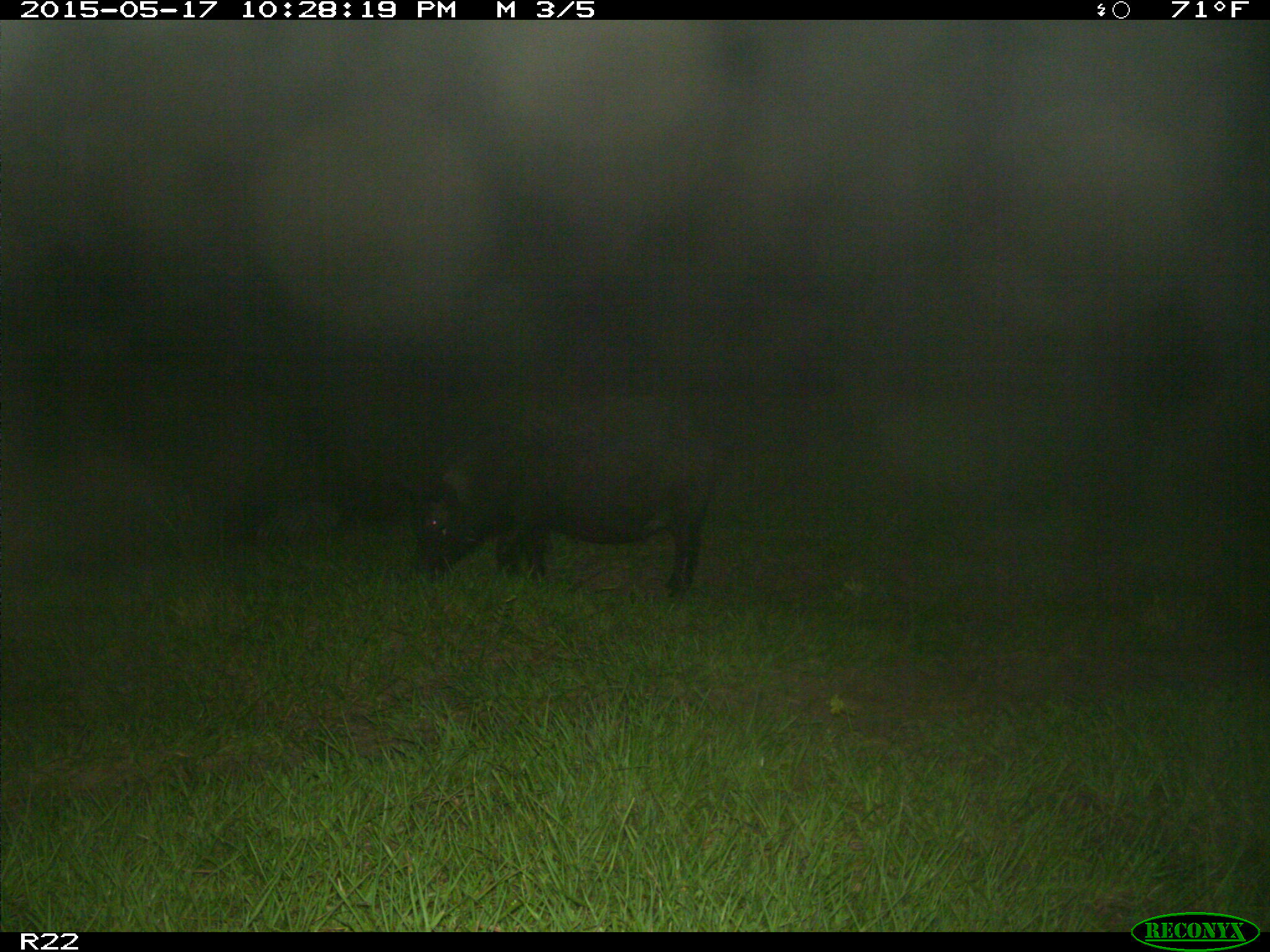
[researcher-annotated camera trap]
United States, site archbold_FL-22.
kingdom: Animalia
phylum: Chordata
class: Mammalia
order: Artiodactyla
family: Suidae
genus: Sus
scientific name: Sus scrofa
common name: wild boar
Sus scrofa (wild boar).